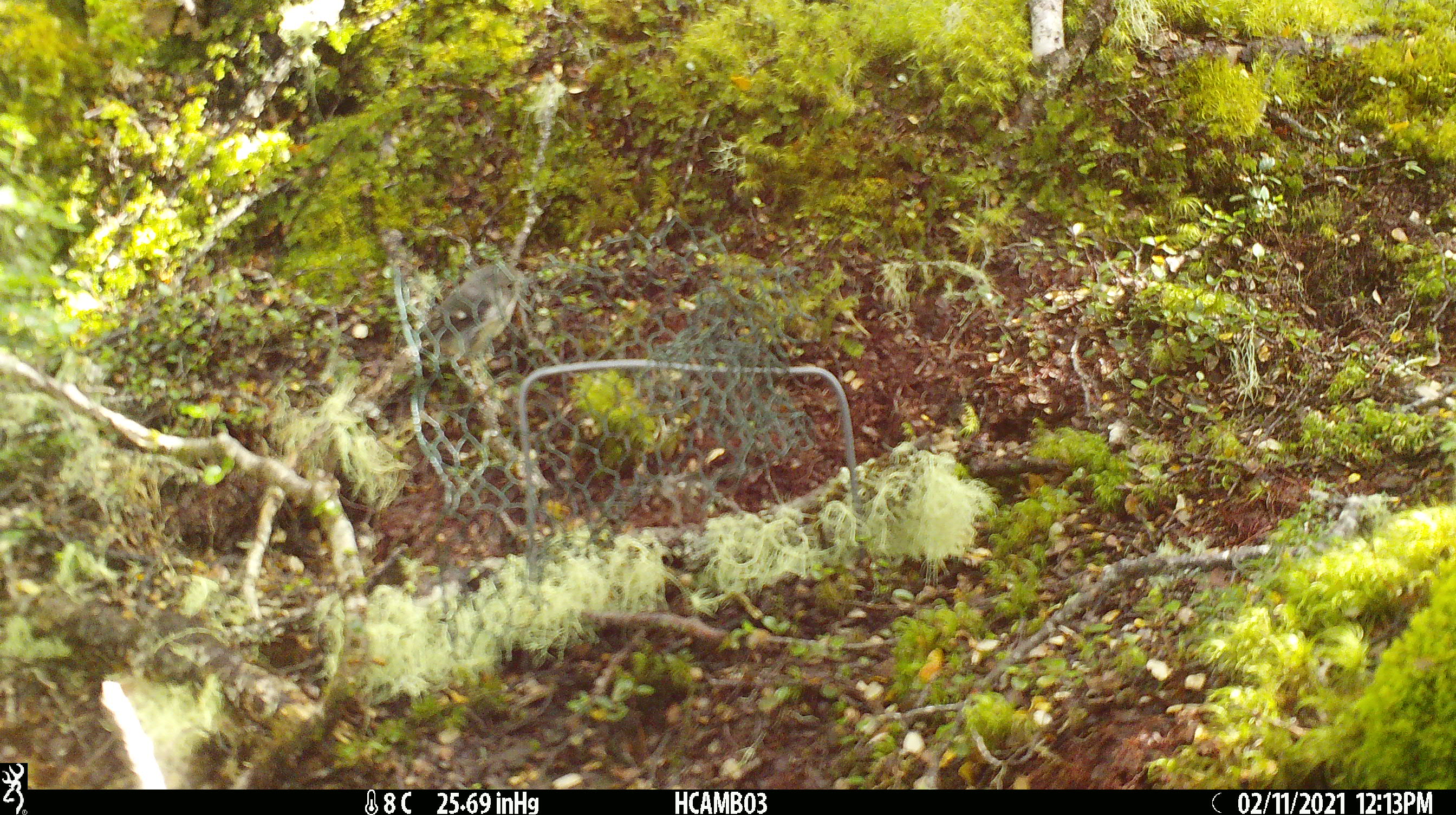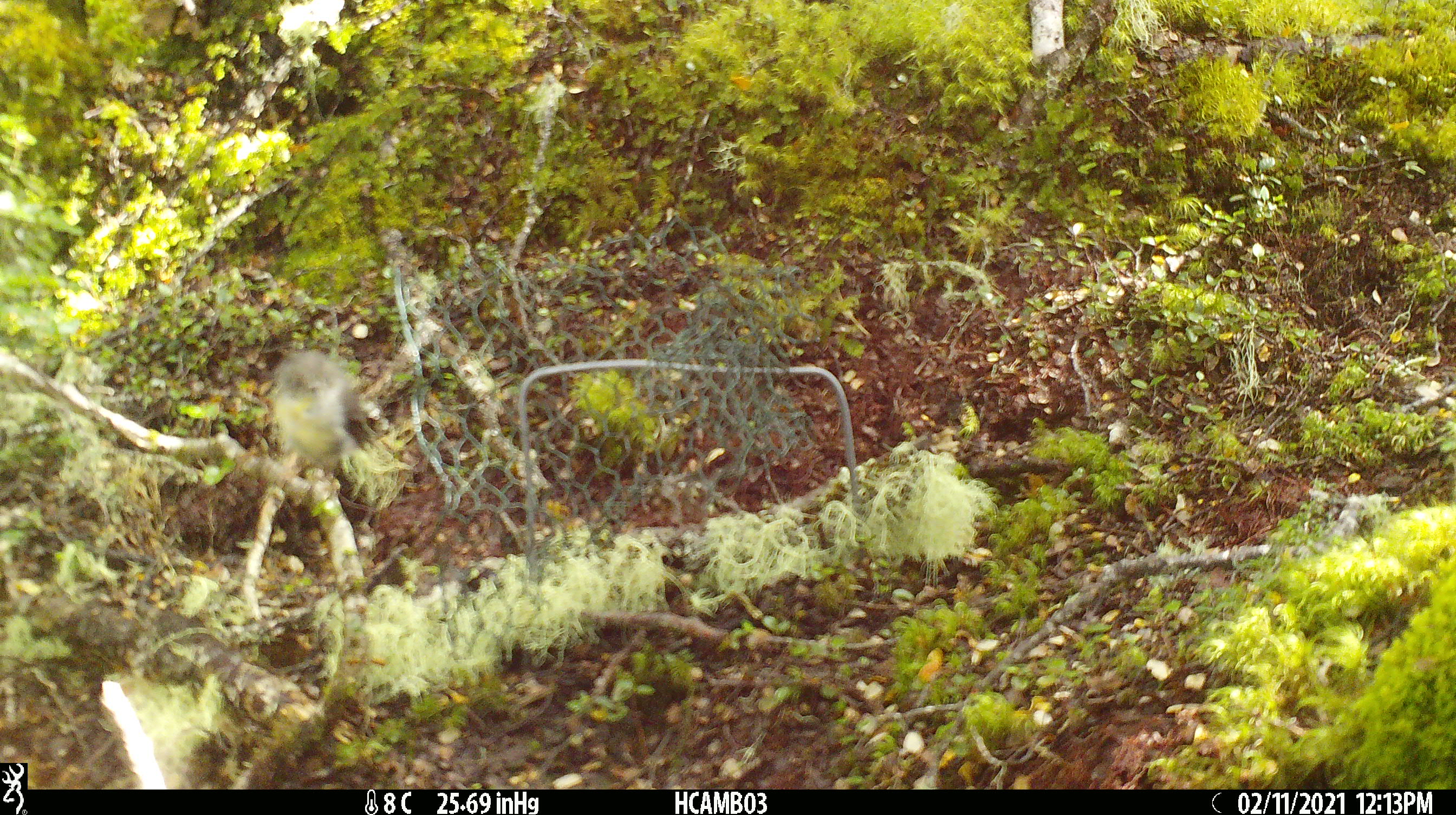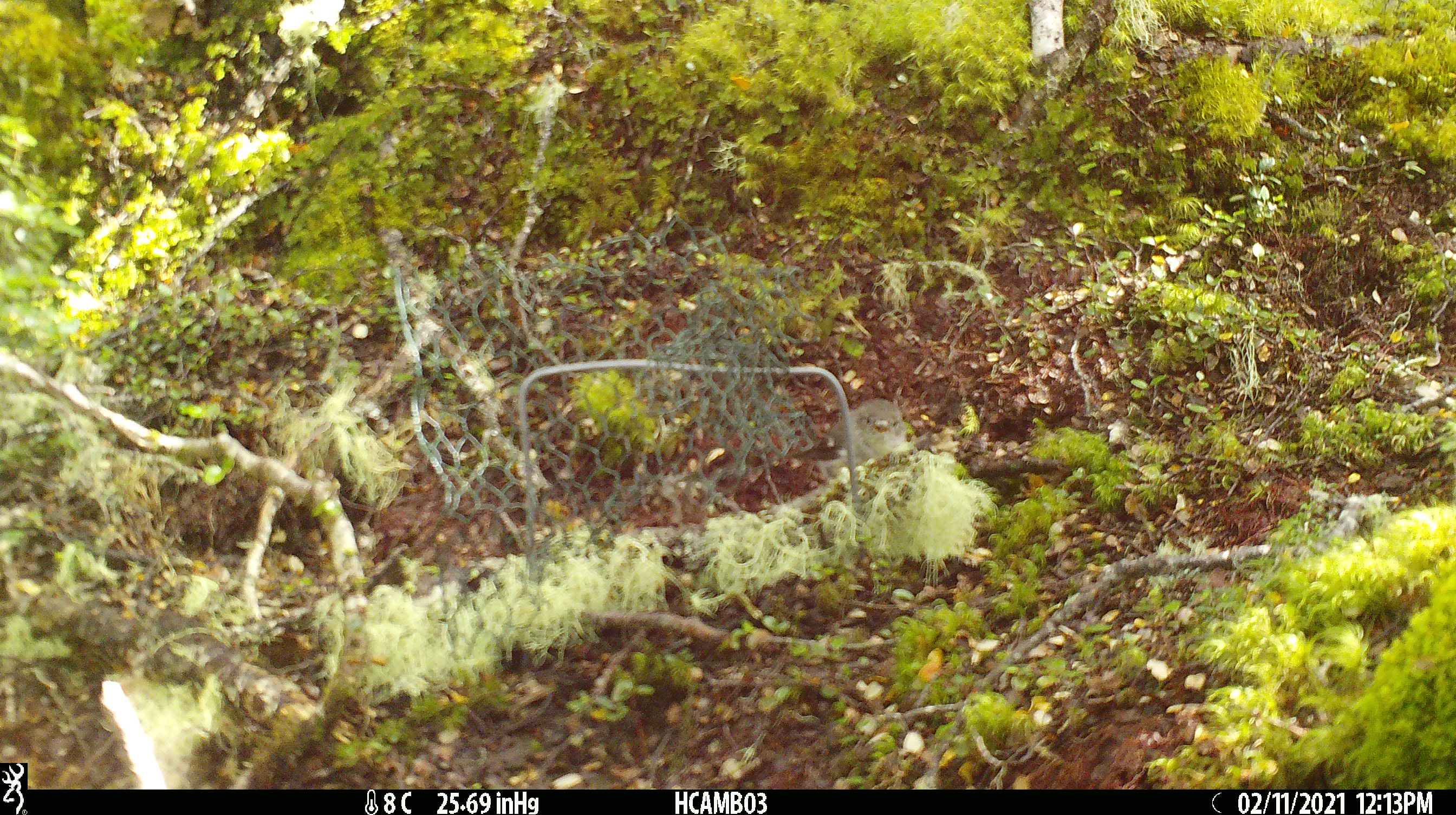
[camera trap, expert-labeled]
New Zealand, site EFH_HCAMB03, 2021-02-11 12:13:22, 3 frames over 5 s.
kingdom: Animalia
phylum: Chordata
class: Aves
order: Passeriformes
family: Petroicidae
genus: Petroica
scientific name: Petroica macrocephala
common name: tomtit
Tomtit (Petroica macrocephala).